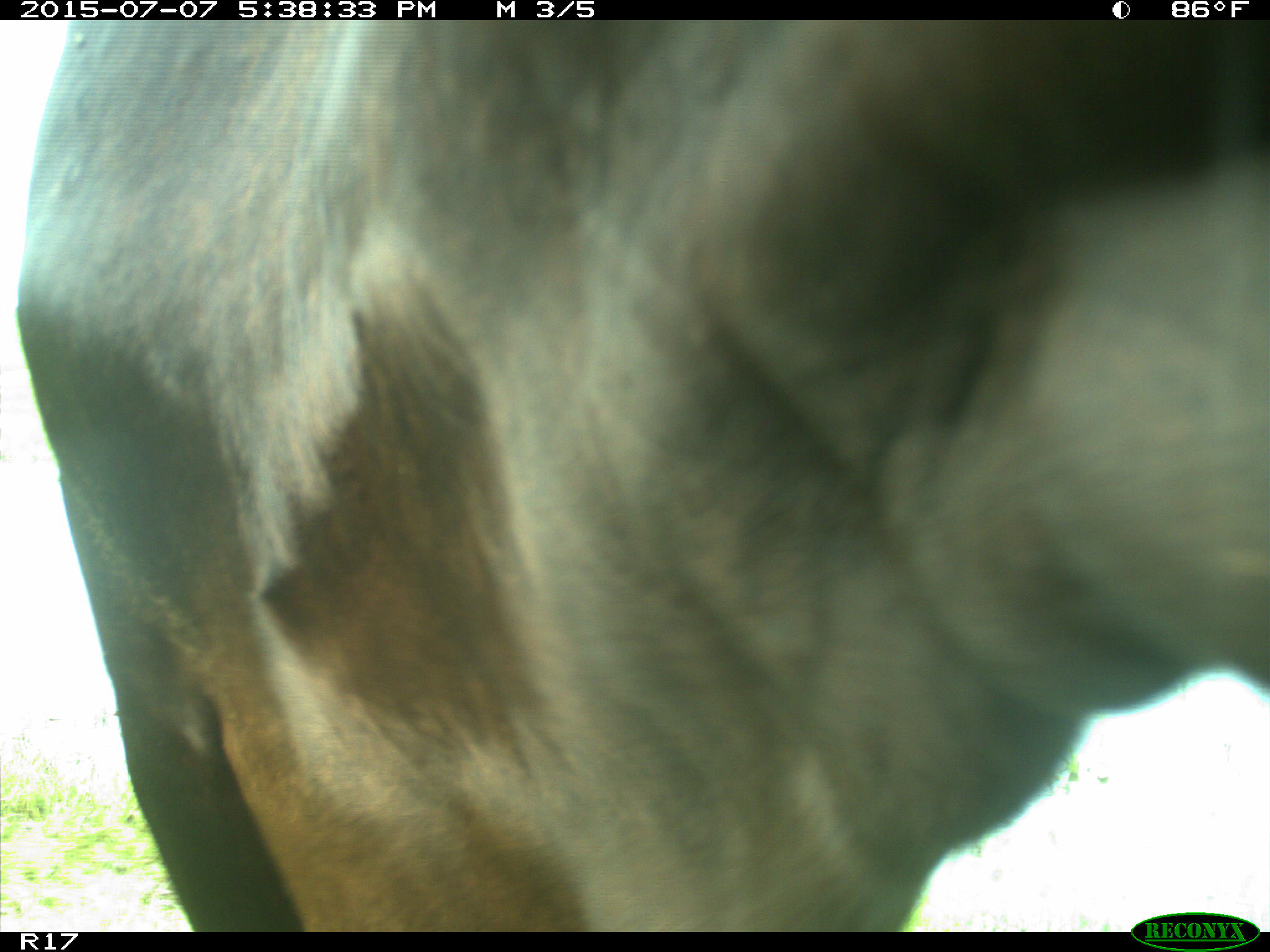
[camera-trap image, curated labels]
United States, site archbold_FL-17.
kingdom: Animalia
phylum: Chordata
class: Mammalia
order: Artiodactyla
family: Bovidae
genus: Bos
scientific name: Bos taurus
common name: domestic cow